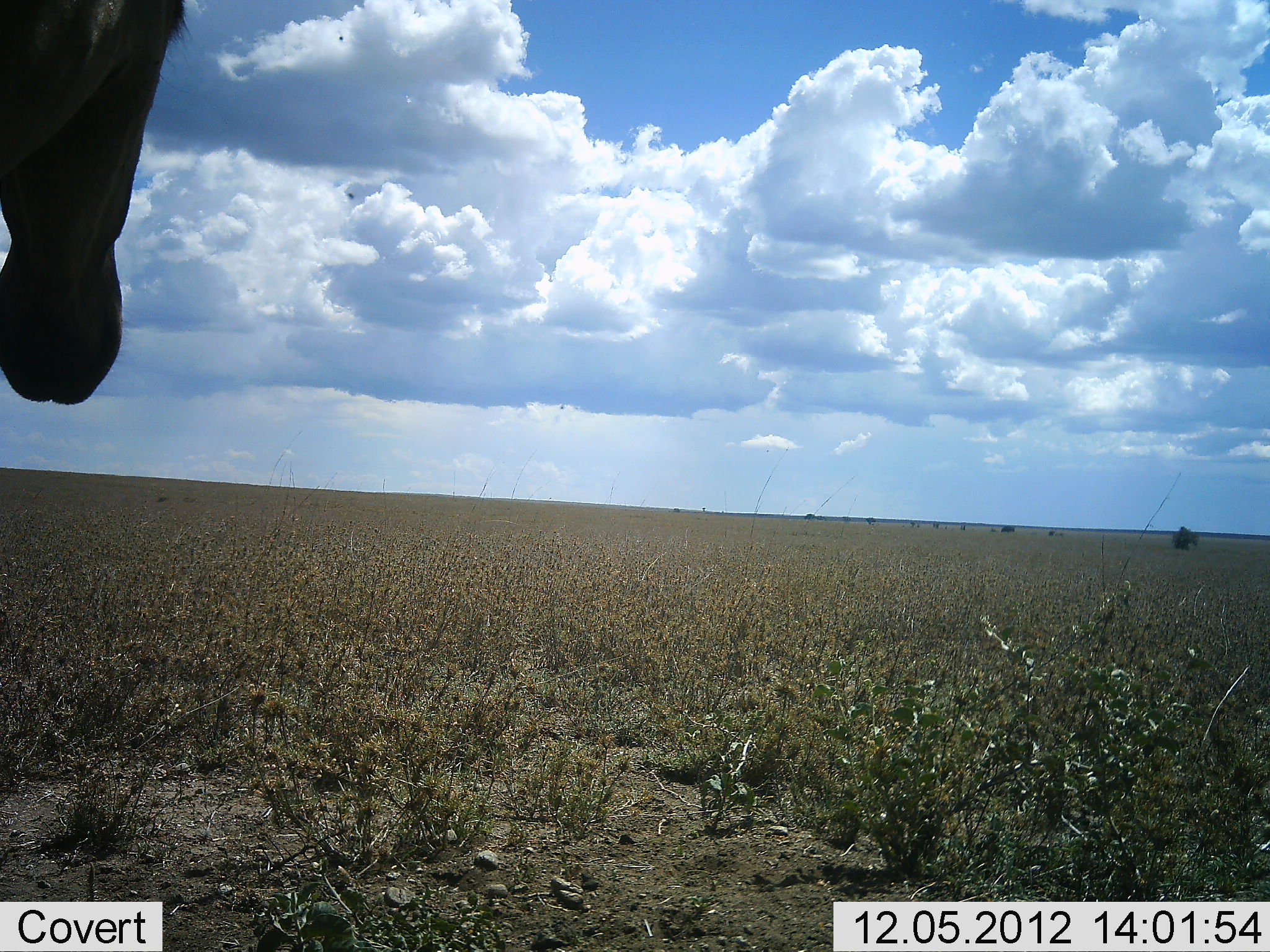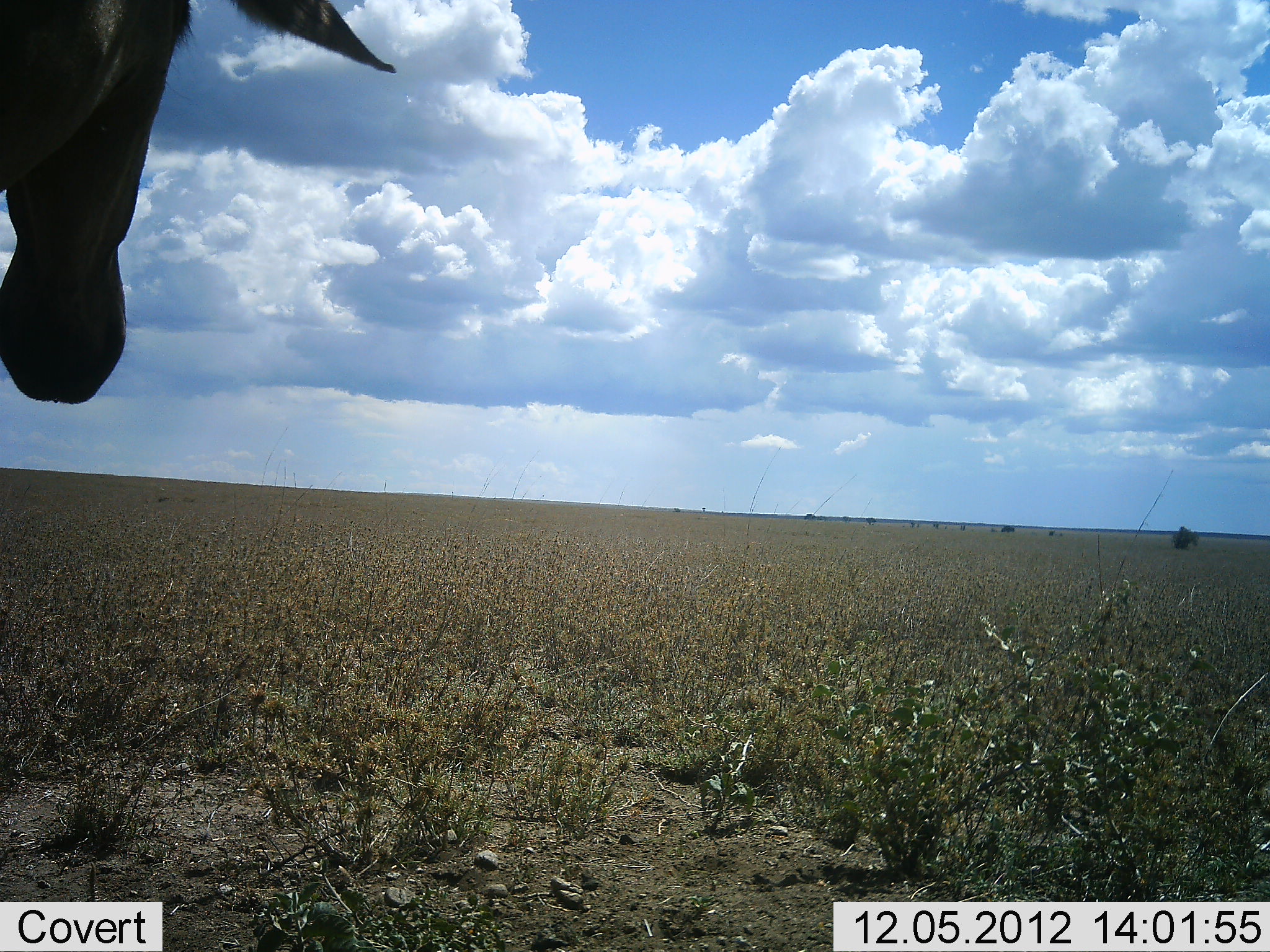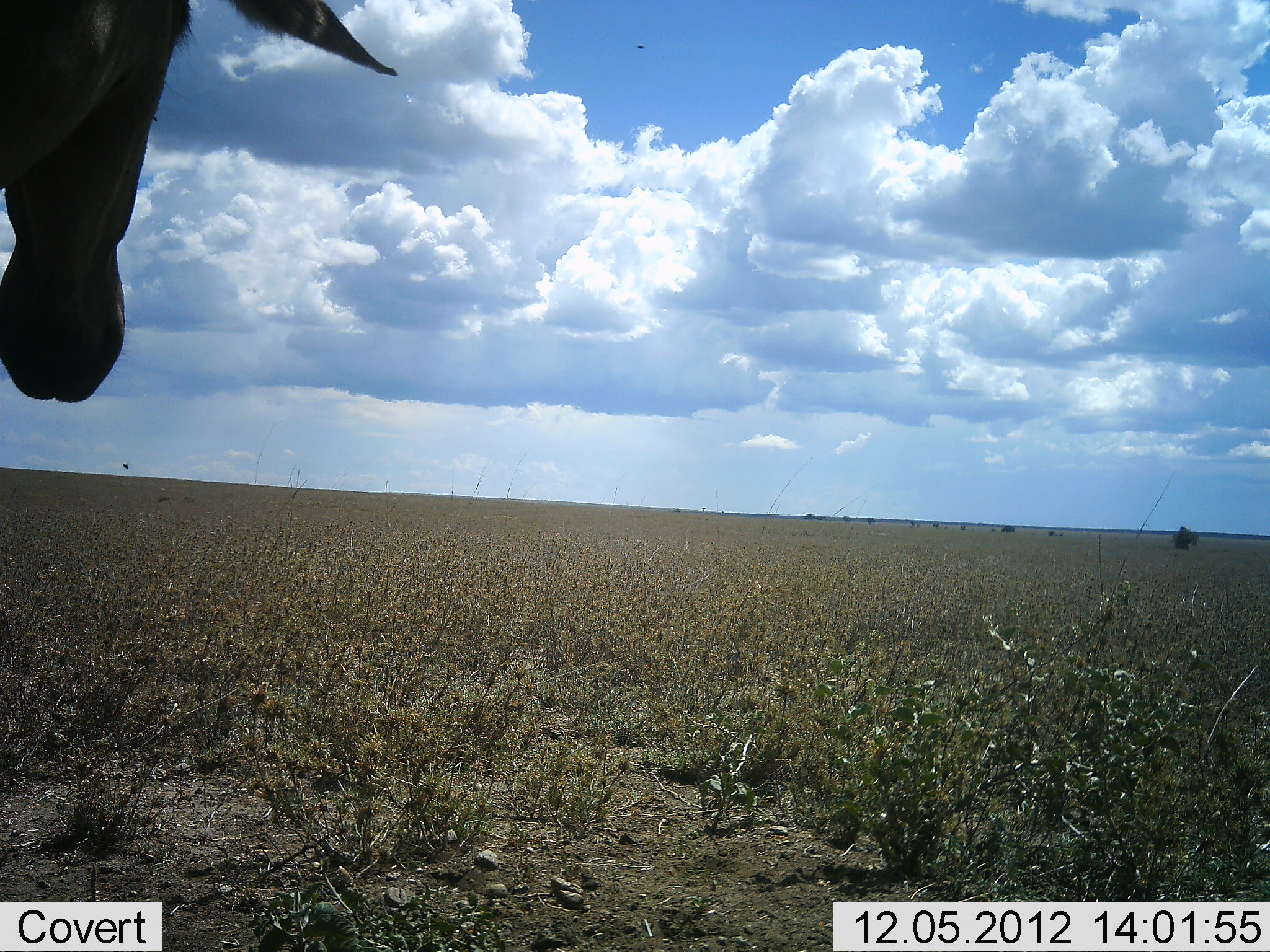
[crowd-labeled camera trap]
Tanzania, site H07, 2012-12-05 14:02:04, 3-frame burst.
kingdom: Animalia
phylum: Chordata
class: Mammalia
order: Artiodactyla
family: Bovidae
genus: Alcelaphus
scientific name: Alcelaphus buselaphus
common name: hartebeest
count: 1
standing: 100%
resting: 0%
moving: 0%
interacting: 0%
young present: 0%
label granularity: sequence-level